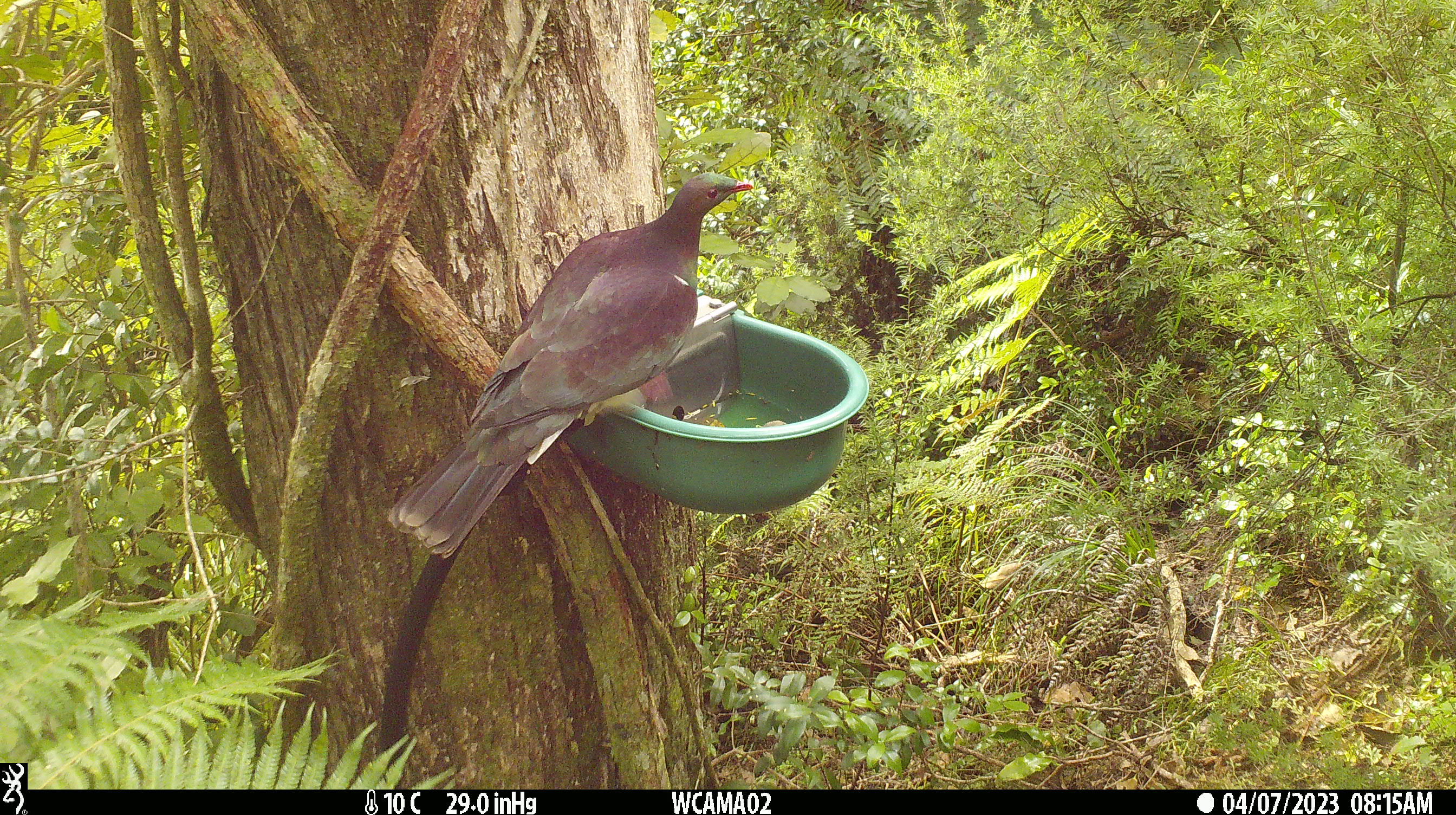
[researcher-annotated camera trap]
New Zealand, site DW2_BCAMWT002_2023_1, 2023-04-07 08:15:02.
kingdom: Animalia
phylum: Chordata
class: Aves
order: Columbiformes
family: Columbidae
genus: Hemiphaga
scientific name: Hemiphaga novaeseelandiae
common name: new zealand pigeon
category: kereru